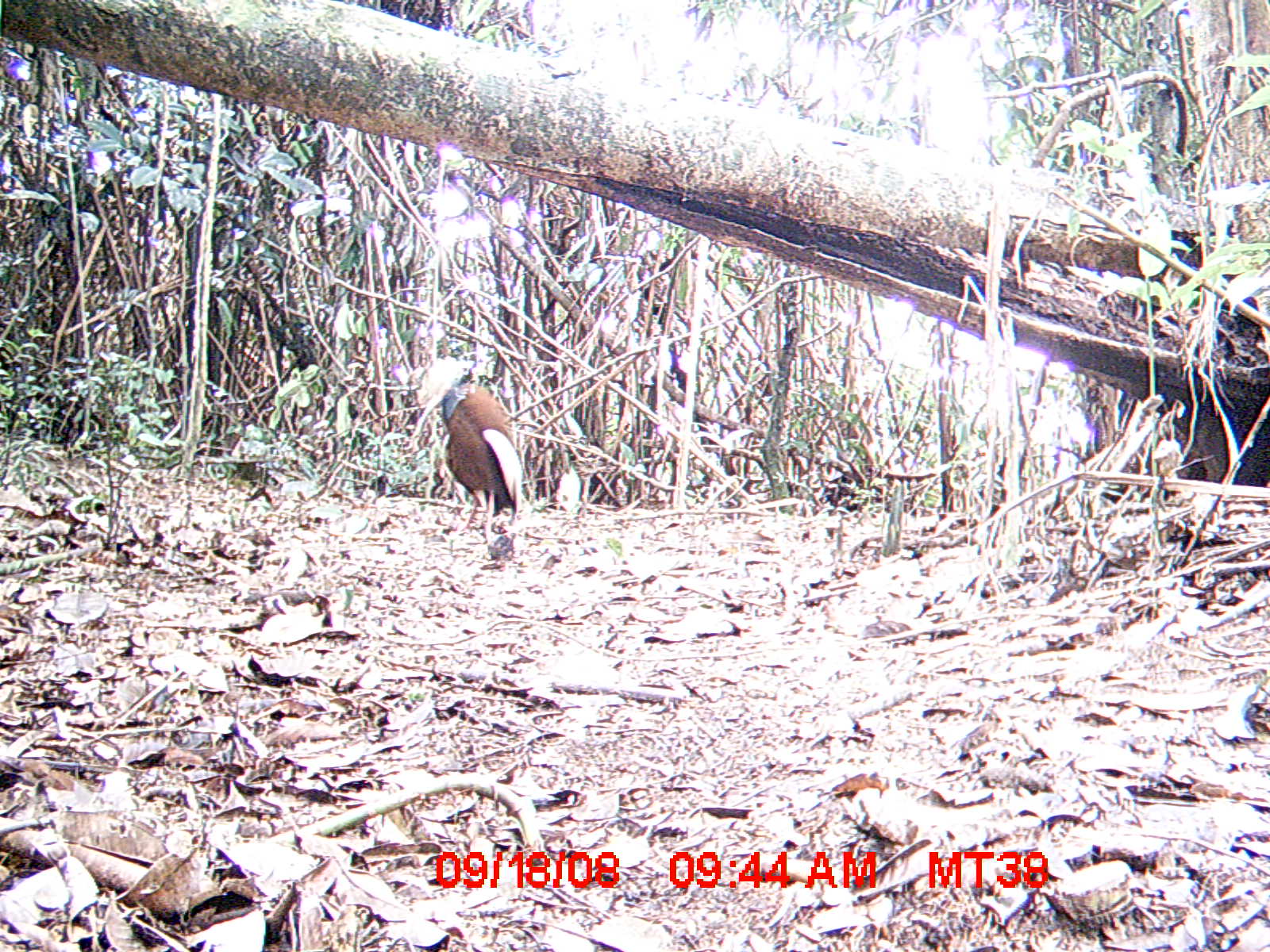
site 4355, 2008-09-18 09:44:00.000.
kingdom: Animalia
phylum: Chordata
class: Aves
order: Cuculiformes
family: Cuculidae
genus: Coua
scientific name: Coua serriana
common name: red-breasted coua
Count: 2.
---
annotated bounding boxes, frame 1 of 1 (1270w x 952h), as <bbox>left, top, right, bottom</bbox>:
coua serriana: <bbox>406, 375, 525, 544</bbox>